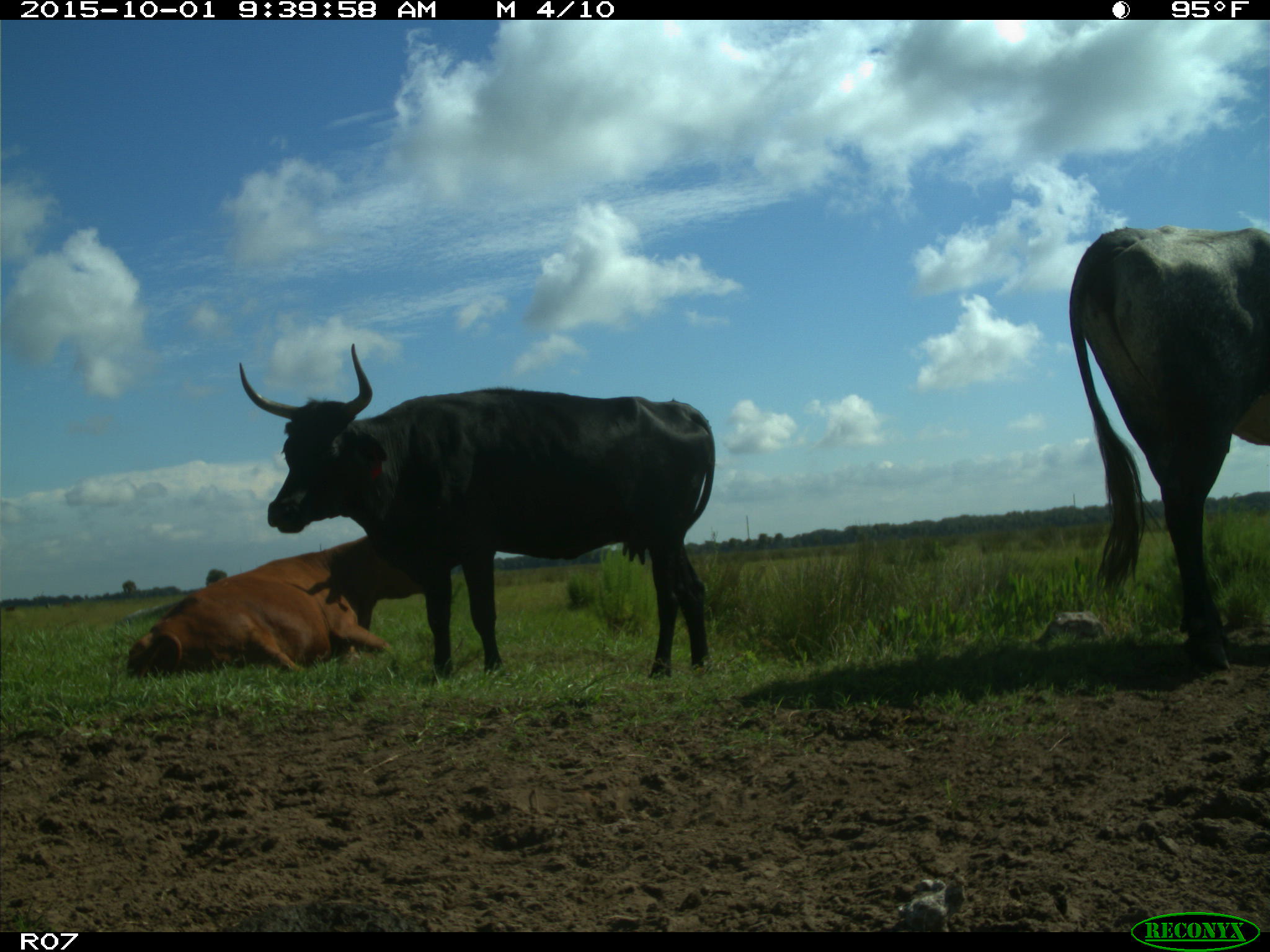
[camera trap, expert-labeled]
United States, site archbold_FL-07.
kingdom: Animalia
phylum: Chordata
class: Mammalia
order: Artiodactyla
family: Bovidae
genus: Bos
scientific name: Bos taurus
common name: domestic cow